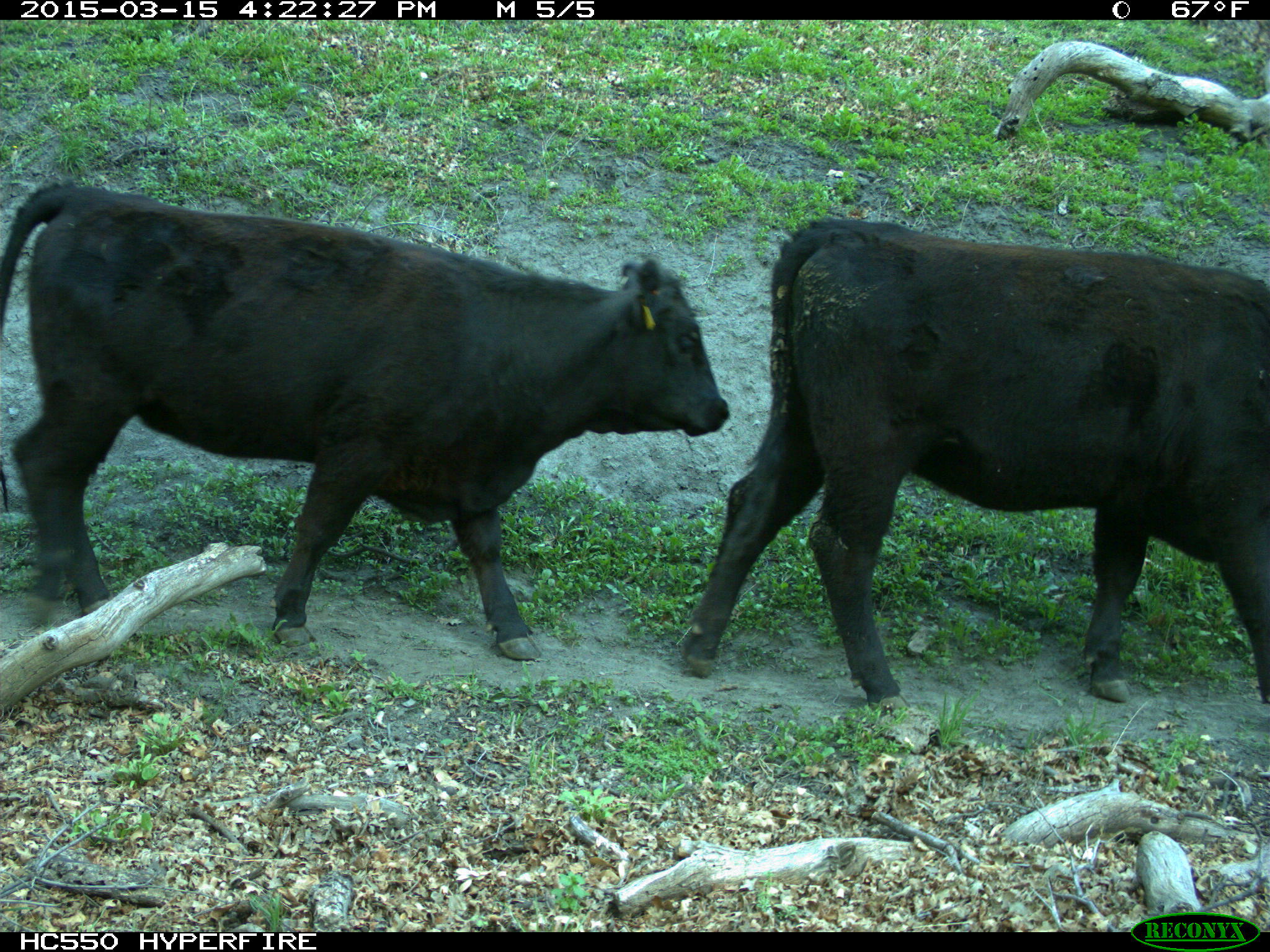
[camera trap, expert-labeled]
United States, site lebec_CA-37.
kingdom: Animalia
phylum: Chordata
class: Mammalia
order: Artiodactyla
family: Bovidae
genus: Bos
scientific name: Bos taurus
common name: domestic cow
Bos taurus (domestic cow).